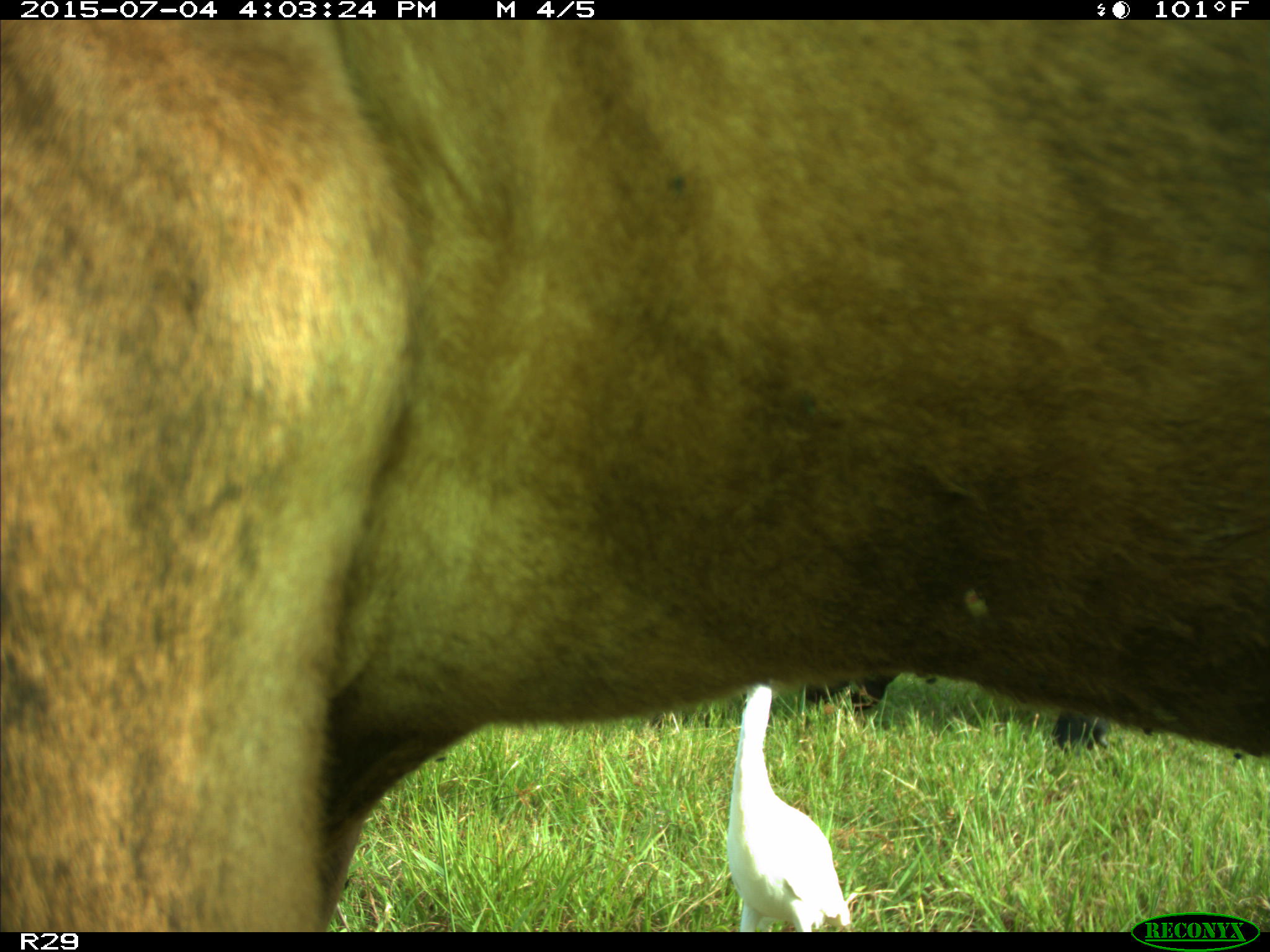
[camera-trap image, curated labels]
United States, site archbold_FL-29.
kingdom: Animalia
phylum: Chordata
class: Mammalia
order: Artiodactyla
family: Bovidae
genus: Bos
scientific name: Bos taurus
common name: domestic cow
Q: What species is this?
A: Bos taurus (domestic cow).